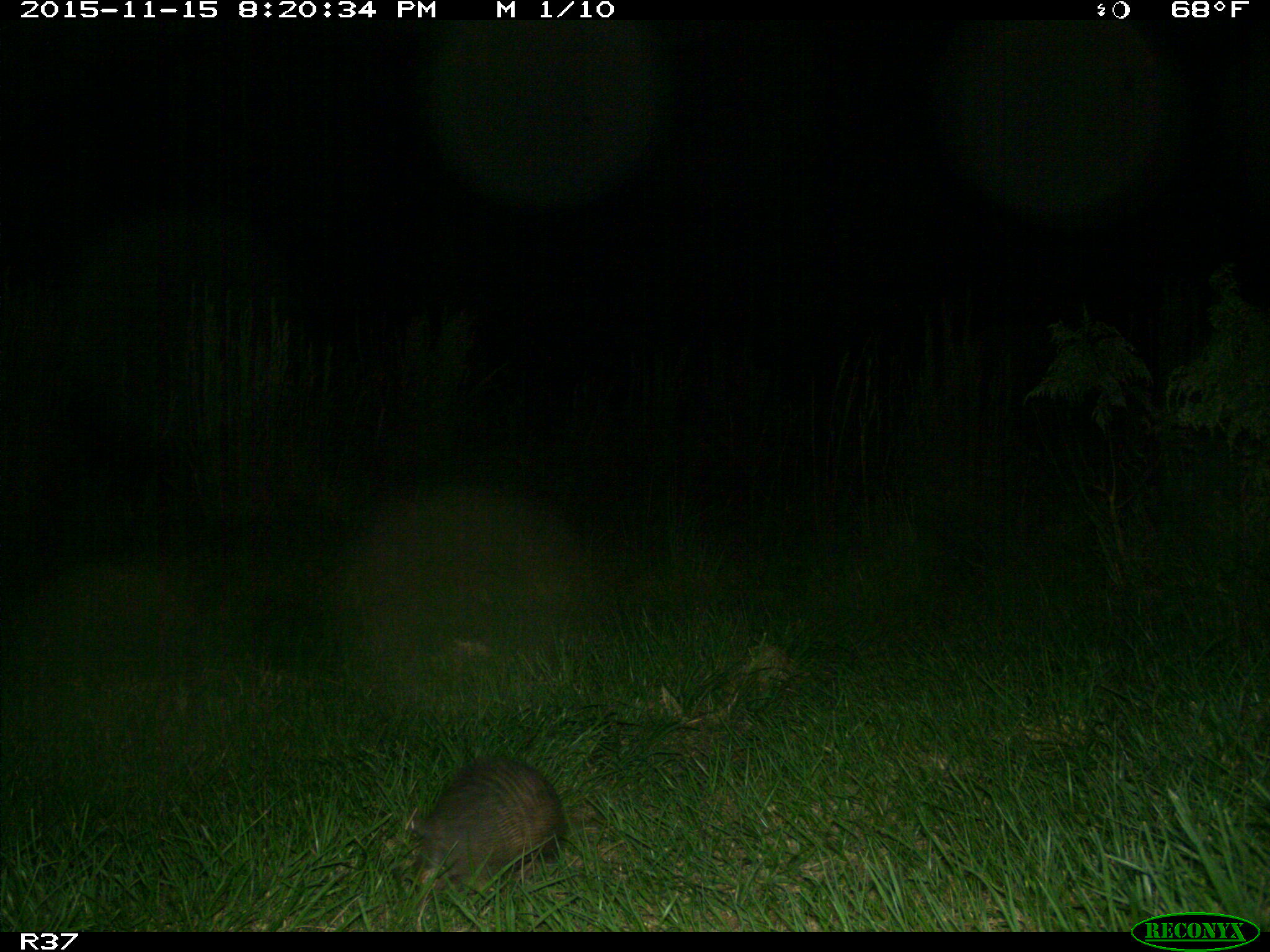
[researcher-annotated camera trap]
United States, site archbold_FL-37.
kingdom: Animalia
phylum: Chordata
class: Mammalia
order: Cingulata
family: Dasypodidae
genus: Dasypus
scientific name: Dasypus novemcinctus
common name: nine-banded armadillo